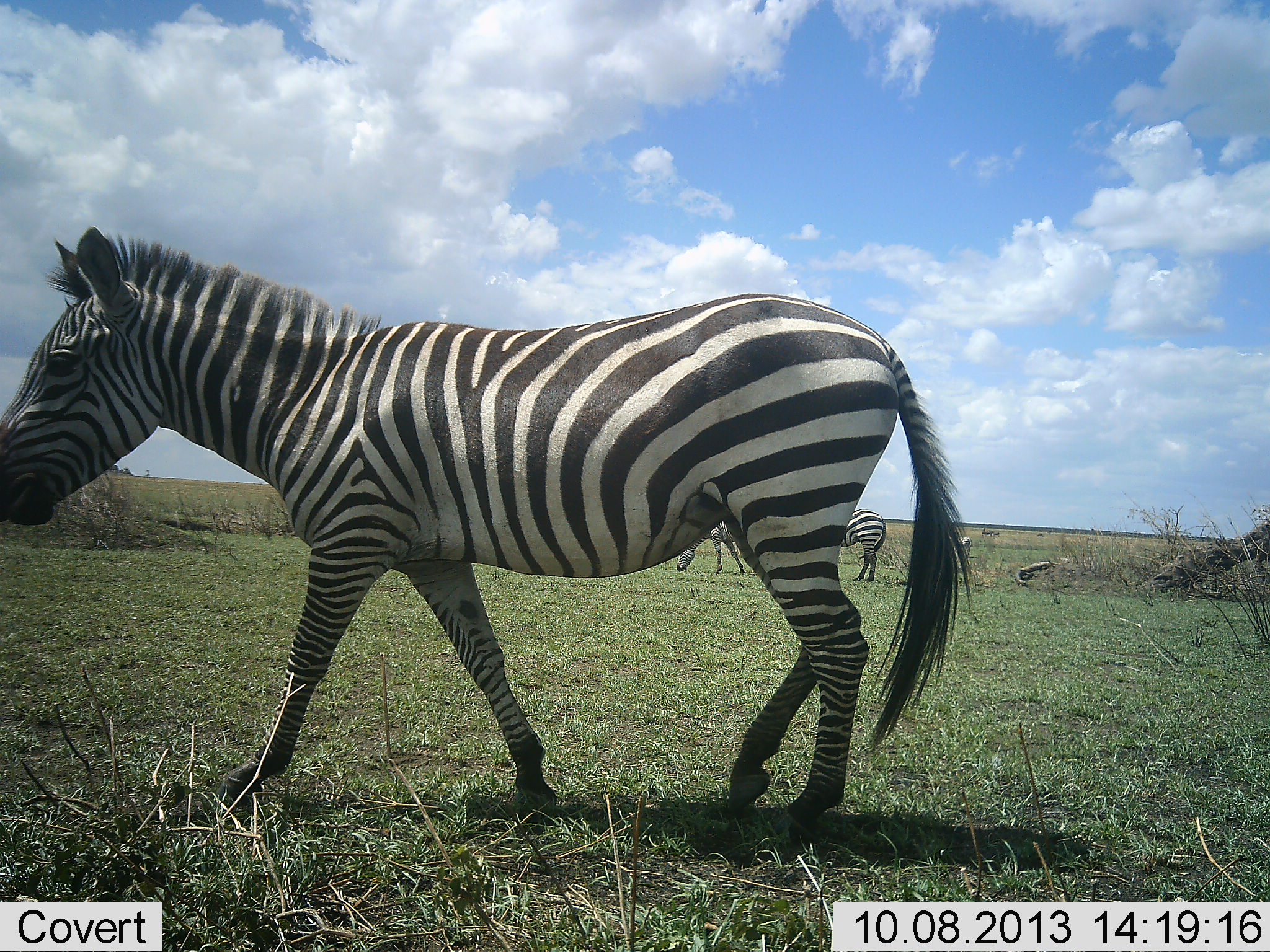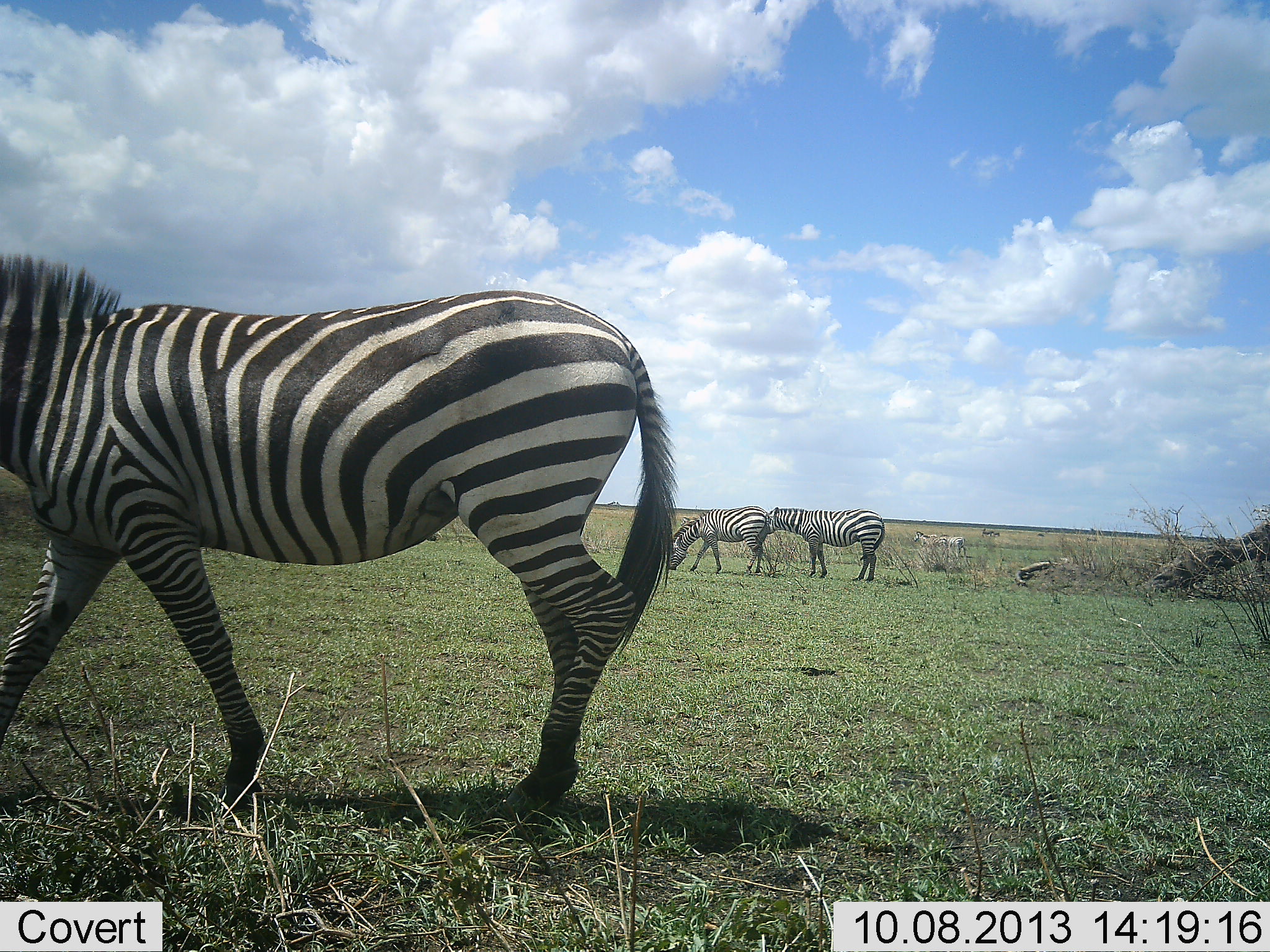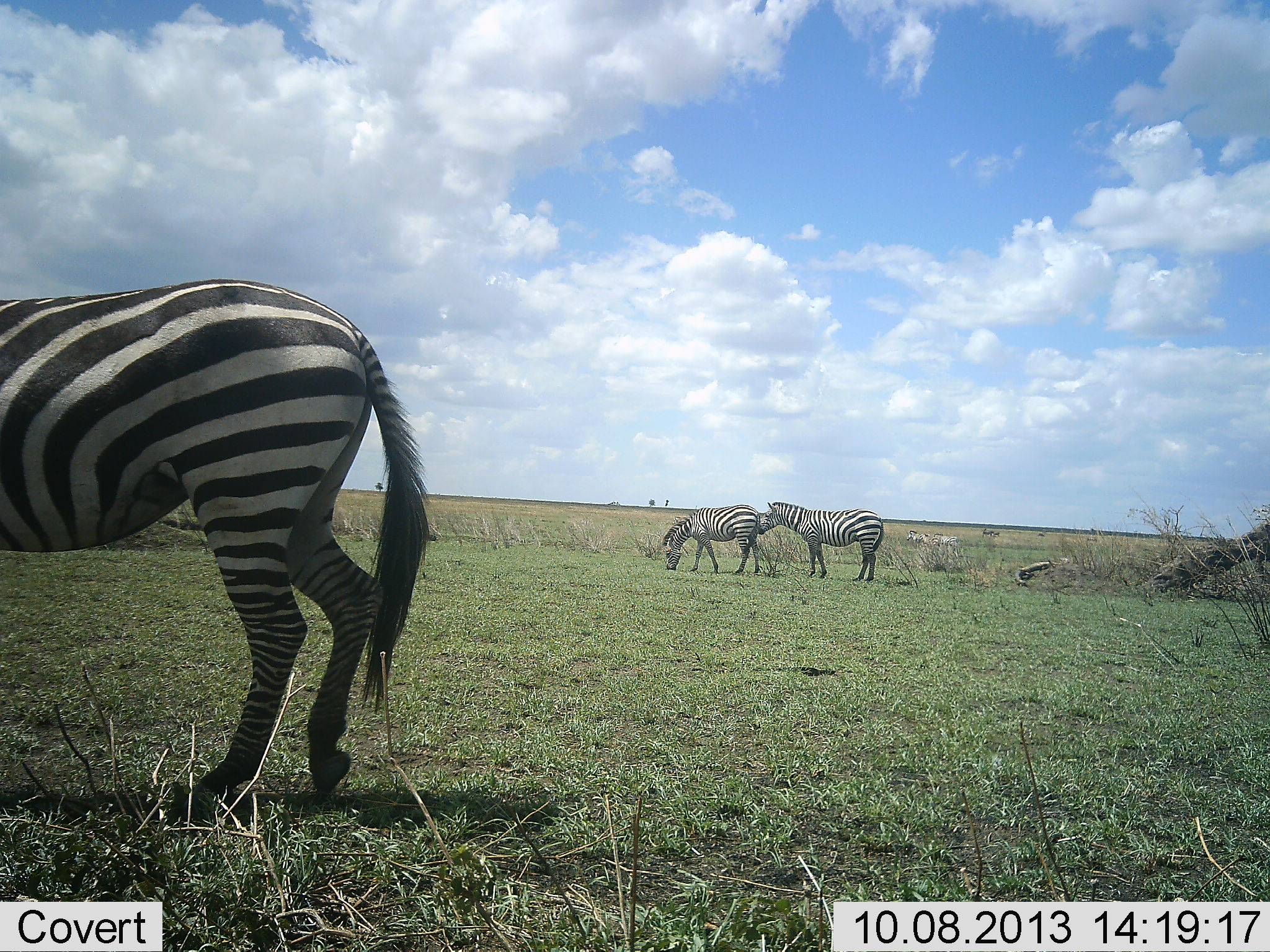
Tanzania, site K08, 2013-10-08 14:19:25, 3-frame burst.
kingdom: Animalia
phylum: Chordata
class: Mammalia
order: Perissodactyla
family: Equidae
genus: Equus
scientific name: Equus quagga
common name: plains zebra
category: zebra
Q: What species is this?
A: Zebra (plains zebra) (Equus quagga).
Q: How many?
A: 5.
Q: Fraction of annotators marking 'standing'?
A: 50%.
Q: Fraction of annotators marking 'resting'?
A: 0%.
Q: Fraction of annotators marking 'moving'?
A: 100%.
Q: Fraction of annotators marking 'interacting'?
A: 30%.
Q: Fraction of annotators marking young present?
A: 0%.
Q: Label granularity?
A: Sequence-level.